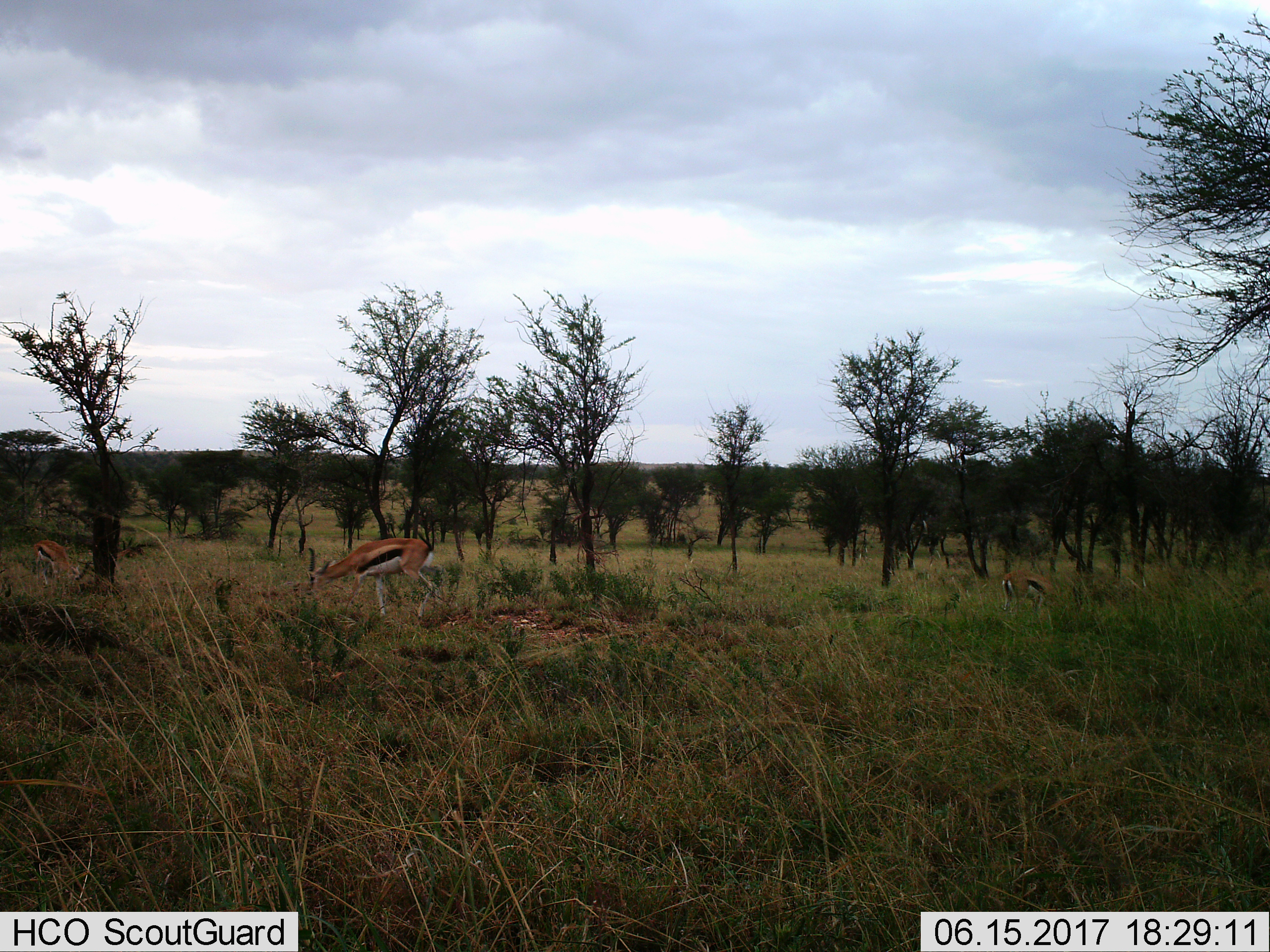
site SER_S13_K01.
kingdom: Animalia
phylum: Chordata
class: Mammalia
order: Artiodactyla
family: Bovidae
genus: Eudorcas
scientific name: Eudorcas thomsonii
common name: thomson's gazelle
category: gazellethomsons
Gazellethomsons (thomson's gazelle) (Eudorcas thomsonii), count 3. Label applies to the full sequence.